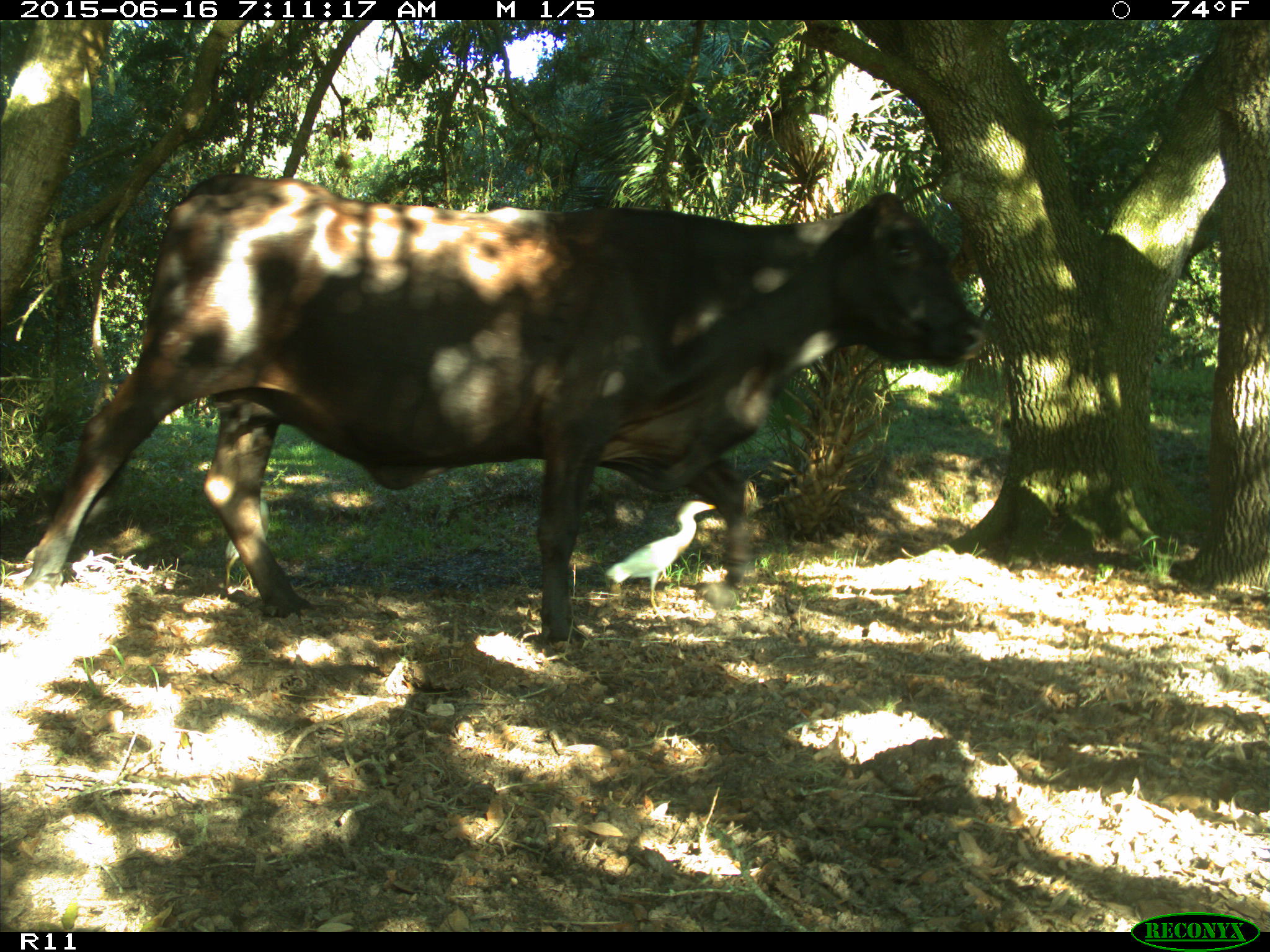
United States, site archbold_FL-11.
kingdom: Animalia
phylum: Chordata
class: Mammalia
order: Artiodactyla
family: Bovidae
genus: Bos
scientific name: Bos taurus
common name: domestic cow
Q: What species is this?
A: Bos taurus (domestic cow).